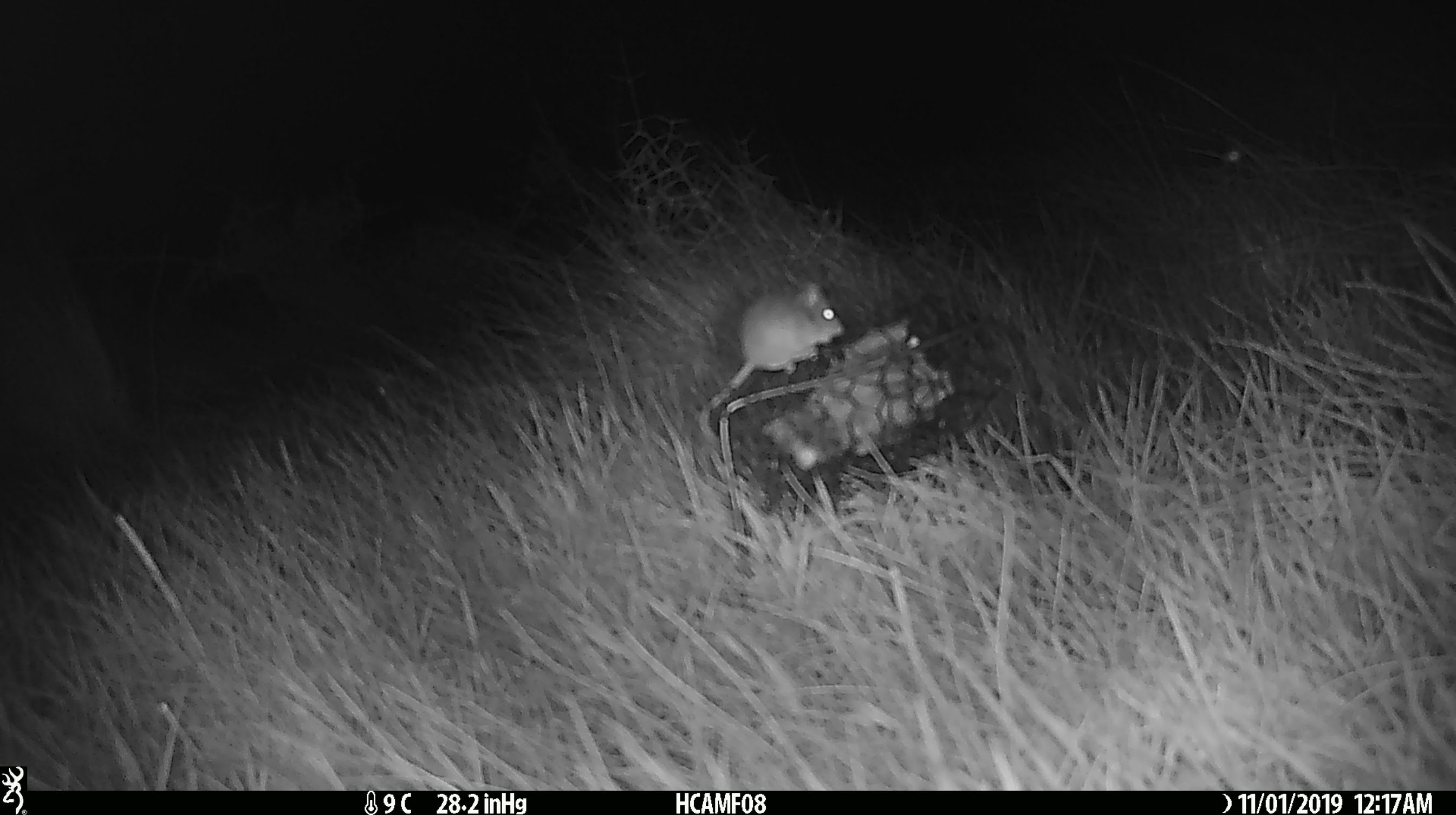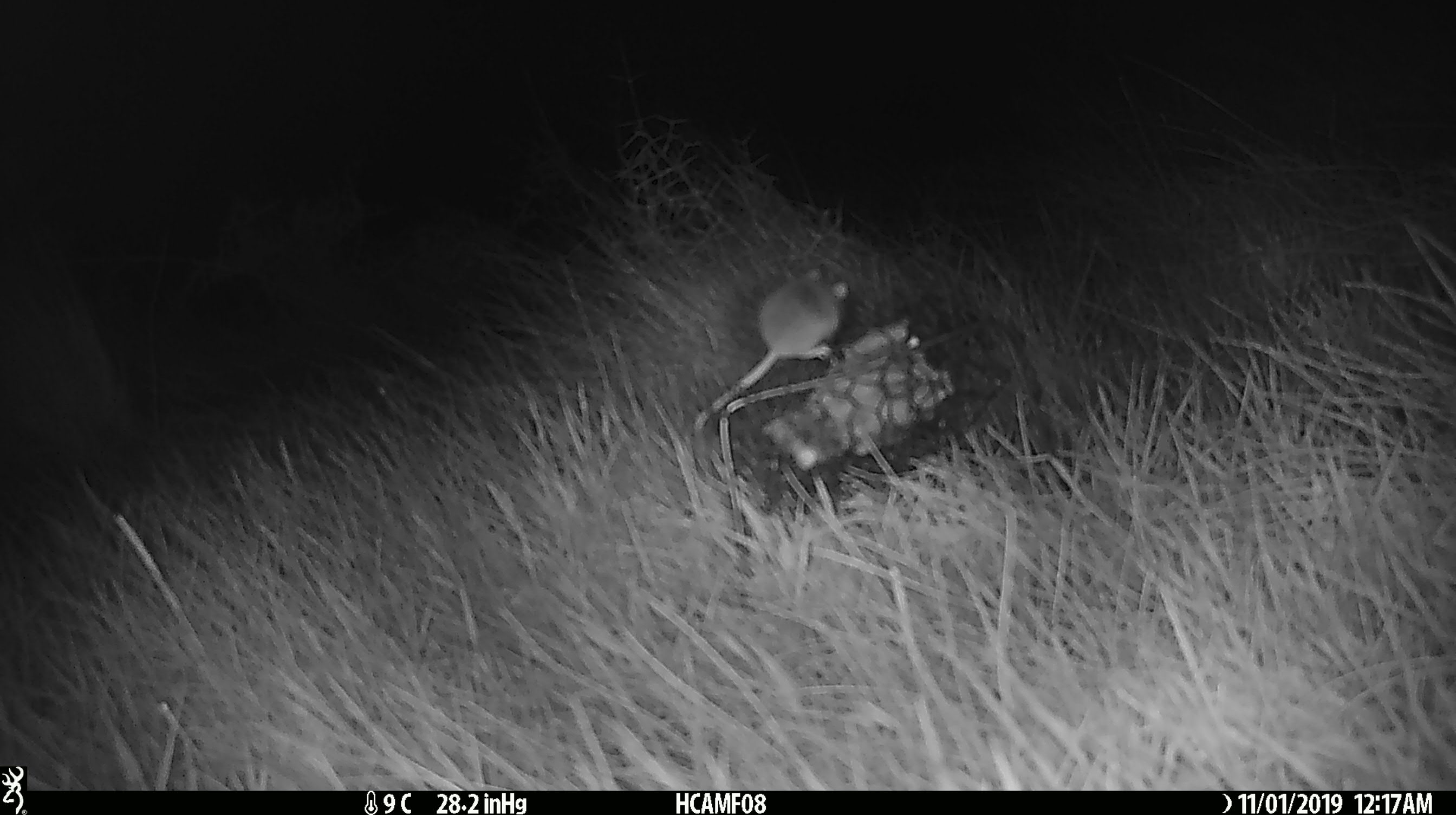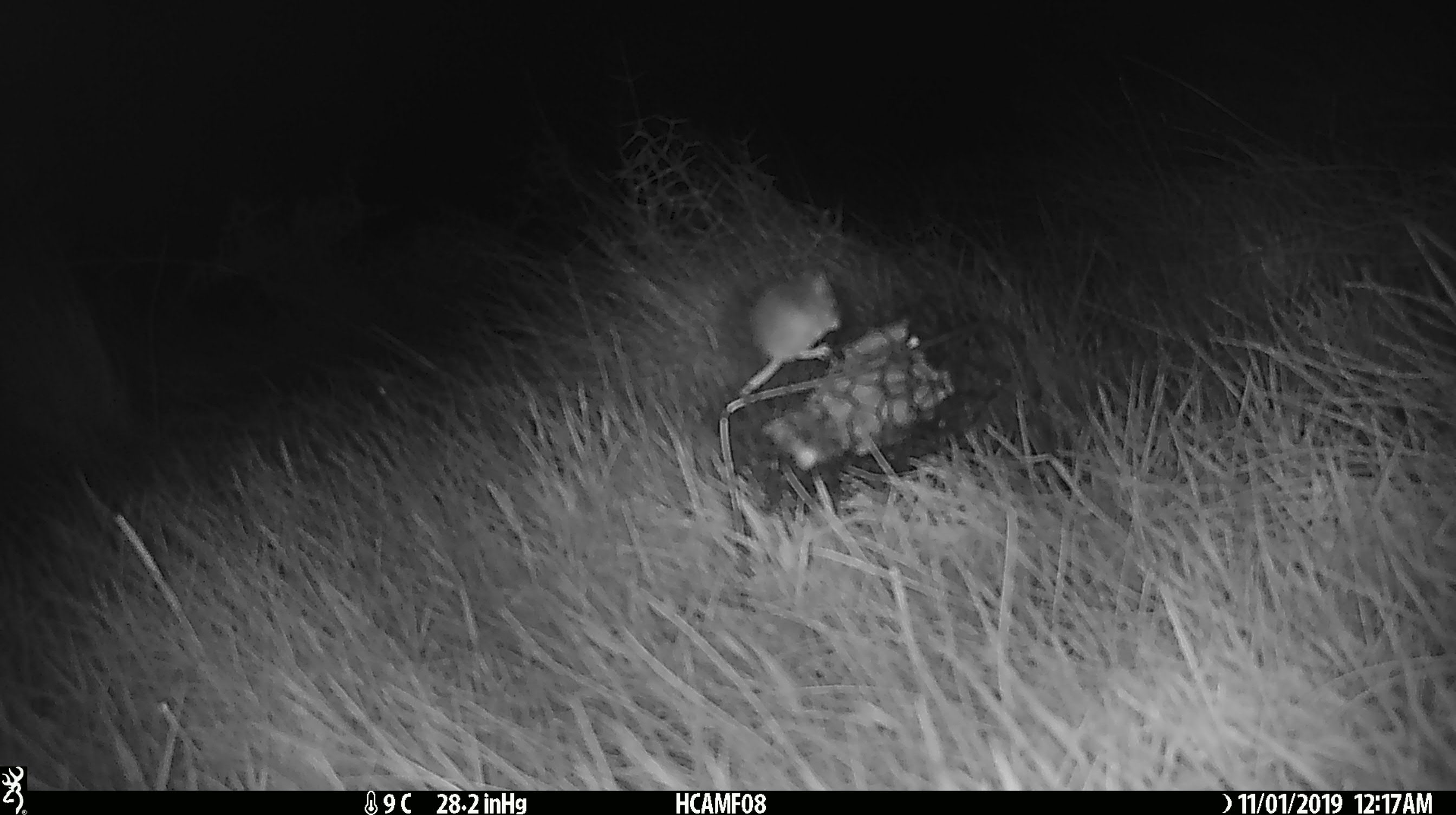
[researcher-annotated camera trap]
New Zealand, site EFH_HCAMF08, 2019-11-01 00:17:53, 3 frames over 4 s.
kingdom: Animalia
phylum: Chordata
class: Mammalia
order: Rodentia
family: Muridae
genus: Mus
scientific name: Mus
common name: mouse